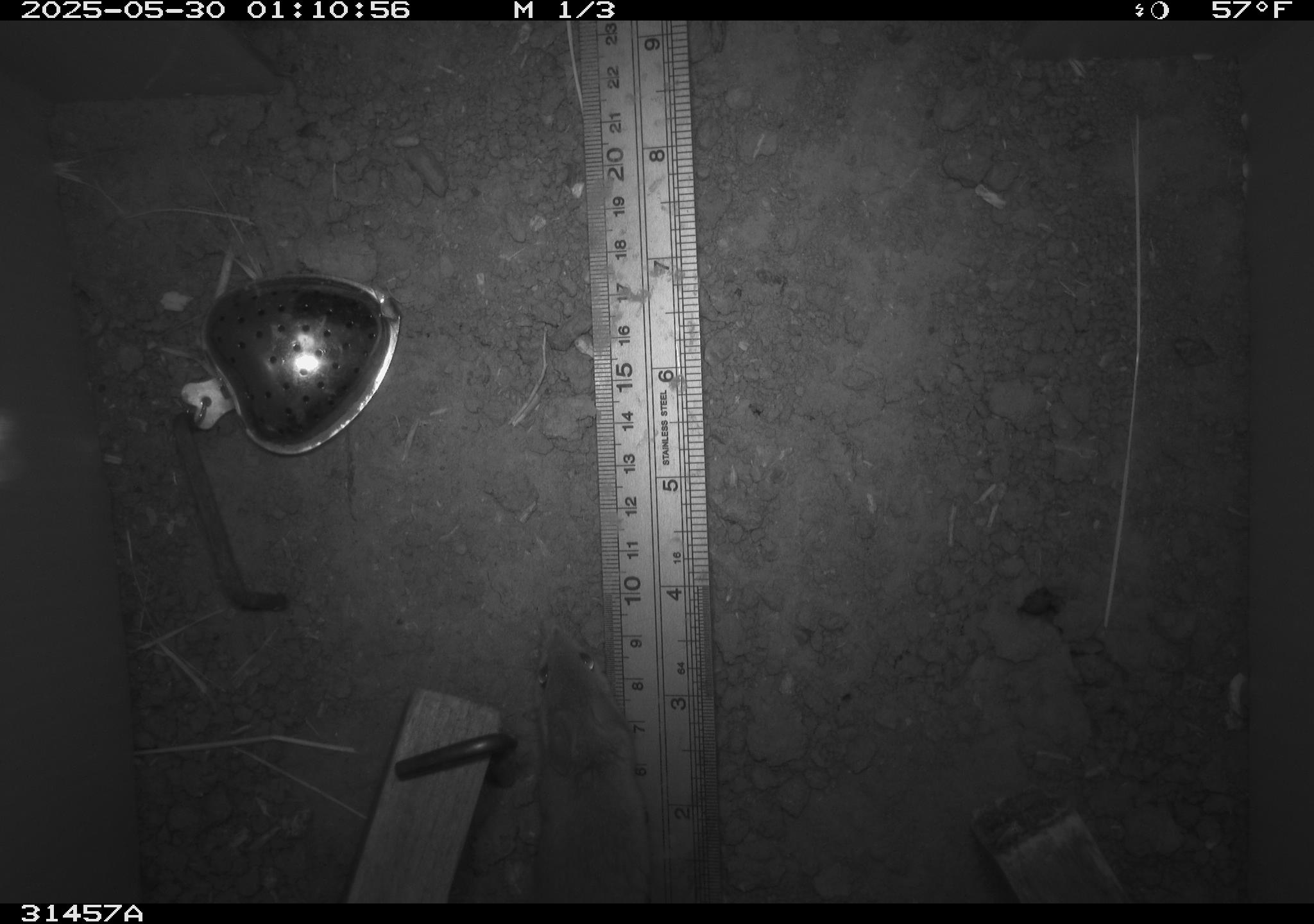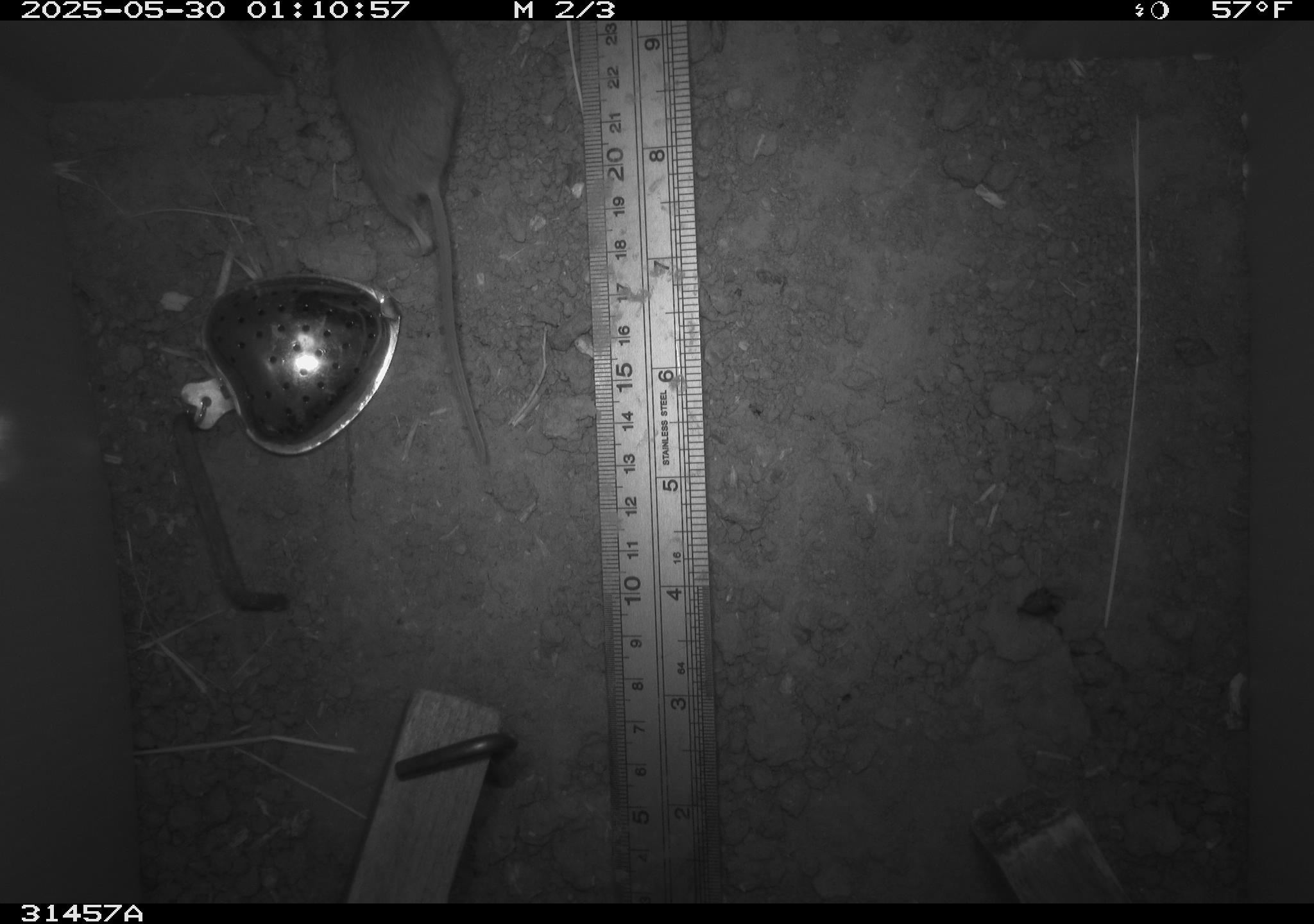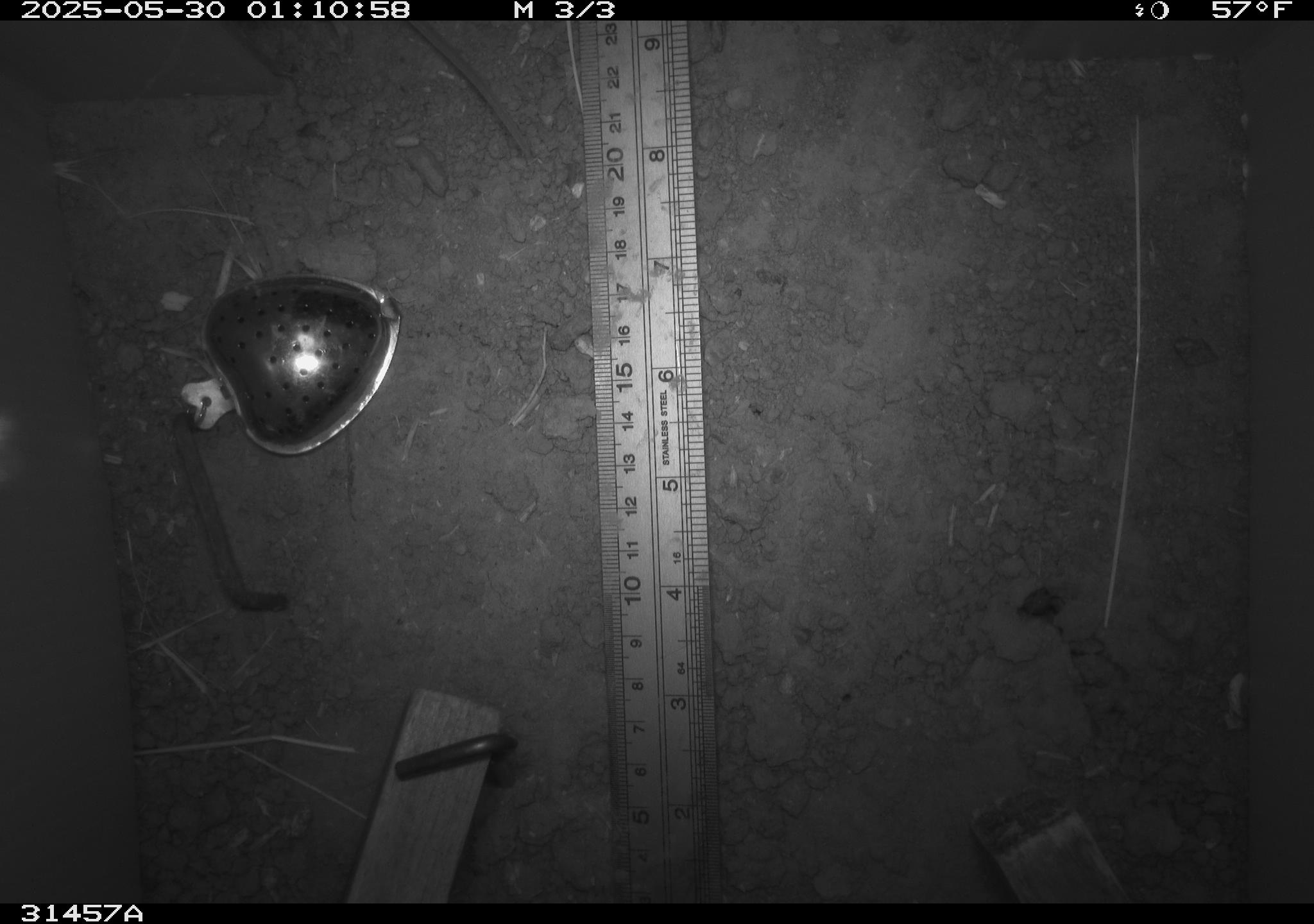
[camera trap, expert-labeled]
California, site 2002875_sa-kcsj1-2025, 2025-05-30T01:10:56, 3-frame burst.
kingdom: Animalia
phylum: Chordata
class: Mammalia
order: Rodentia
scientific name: Rodentia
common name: rodent